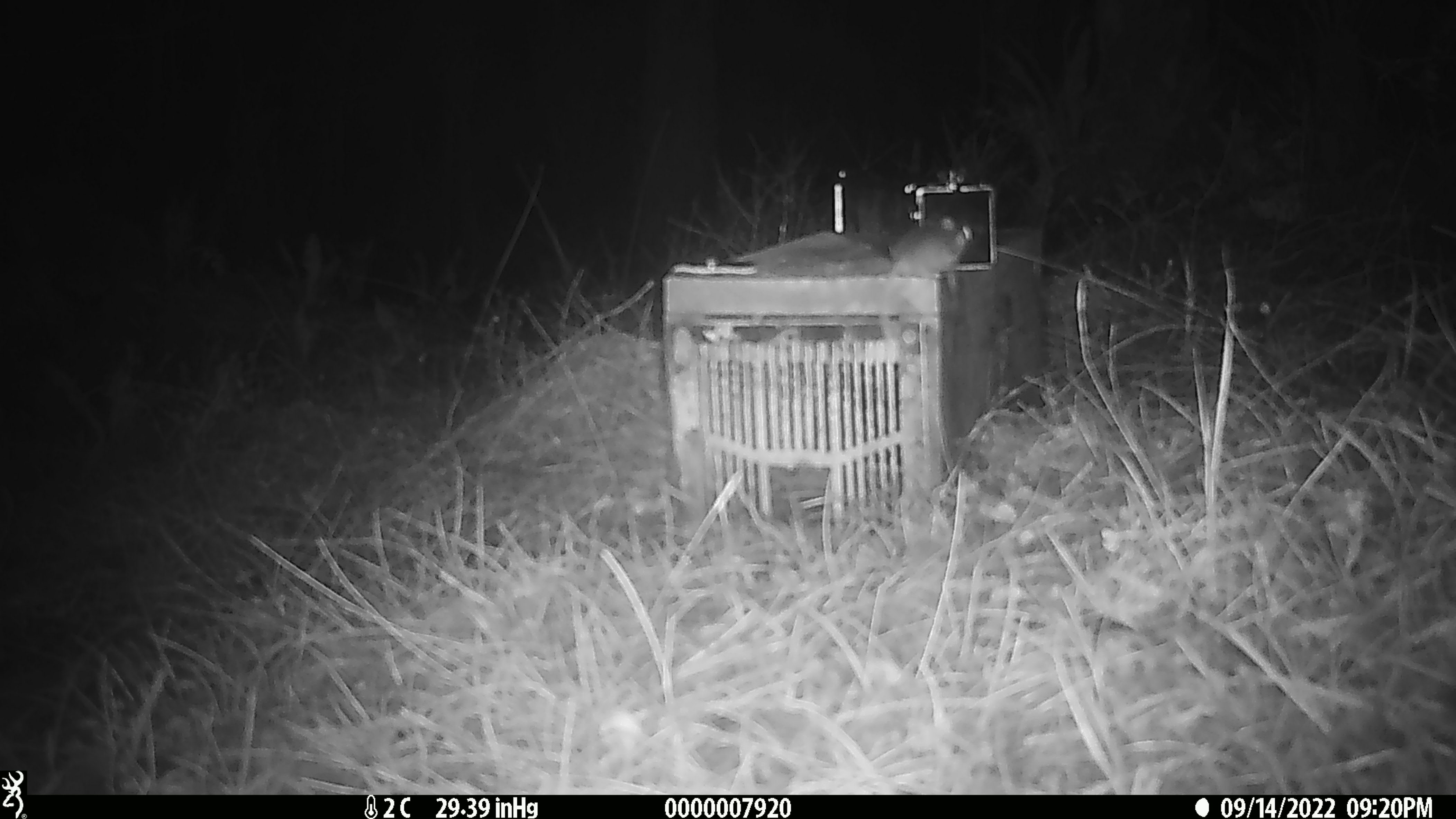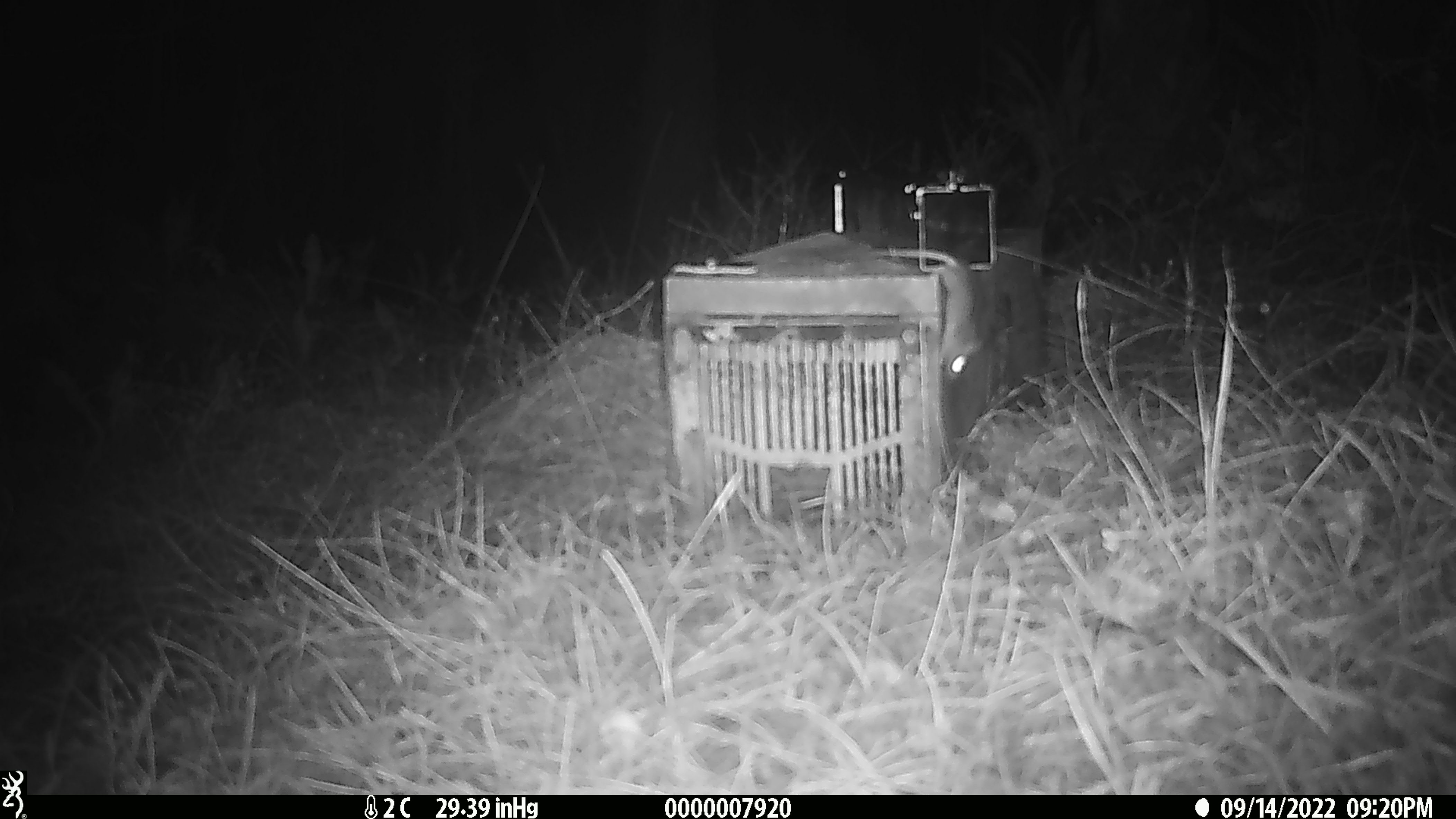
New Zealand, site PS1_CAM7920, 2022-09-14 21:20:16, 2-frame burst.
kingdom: Animalia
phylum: Chordata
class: Mammalia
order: Rodentia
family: Muridae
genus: Mus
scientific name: Mus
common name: mouse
Mouse (Mus).